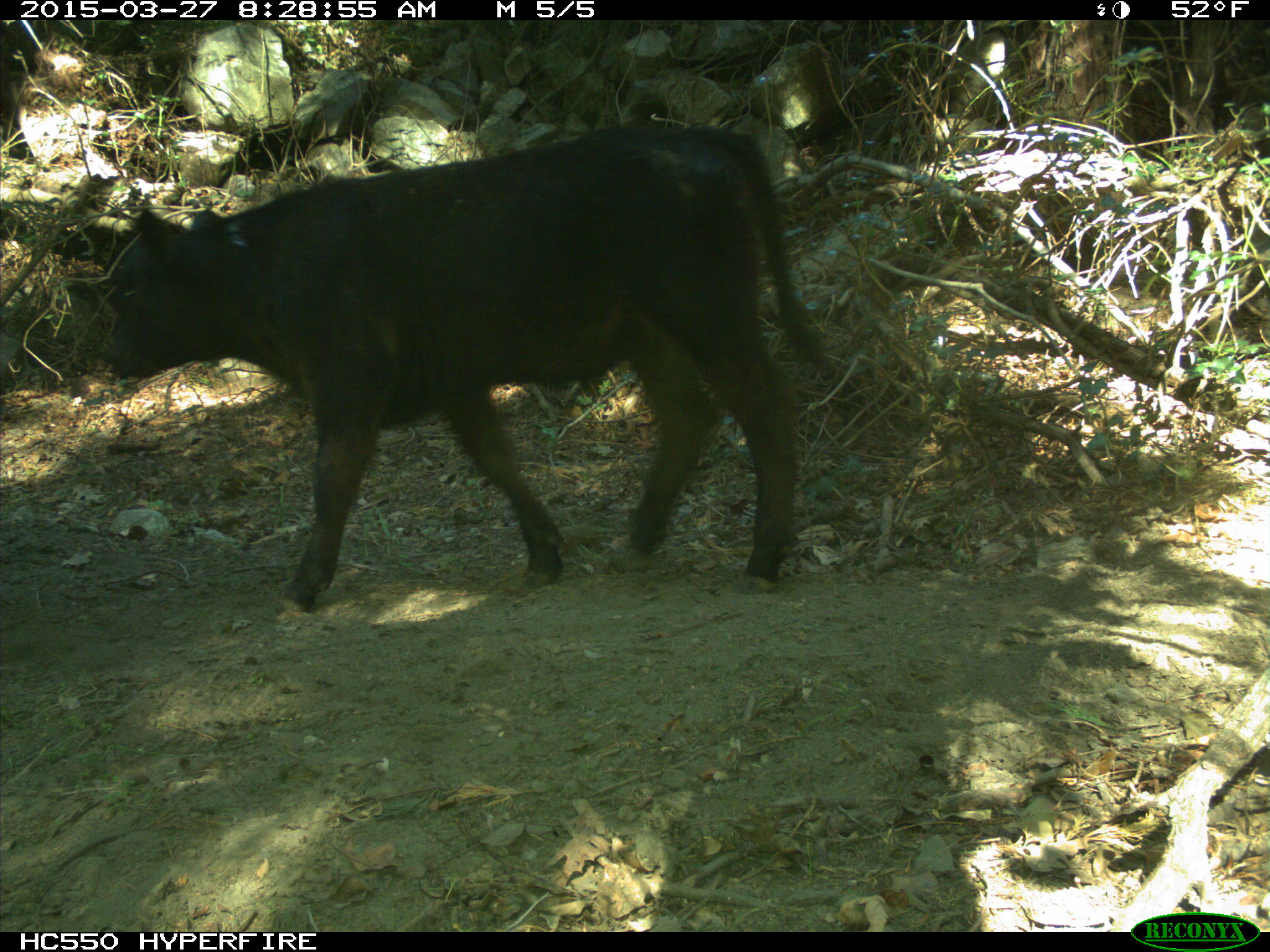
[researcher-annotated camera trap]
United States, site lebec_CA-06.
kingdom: Animalia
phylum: Chordata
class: Mammalia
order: Artiodactyla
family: Bovidae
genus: Bos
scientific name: Bos taurus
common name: domestic cow